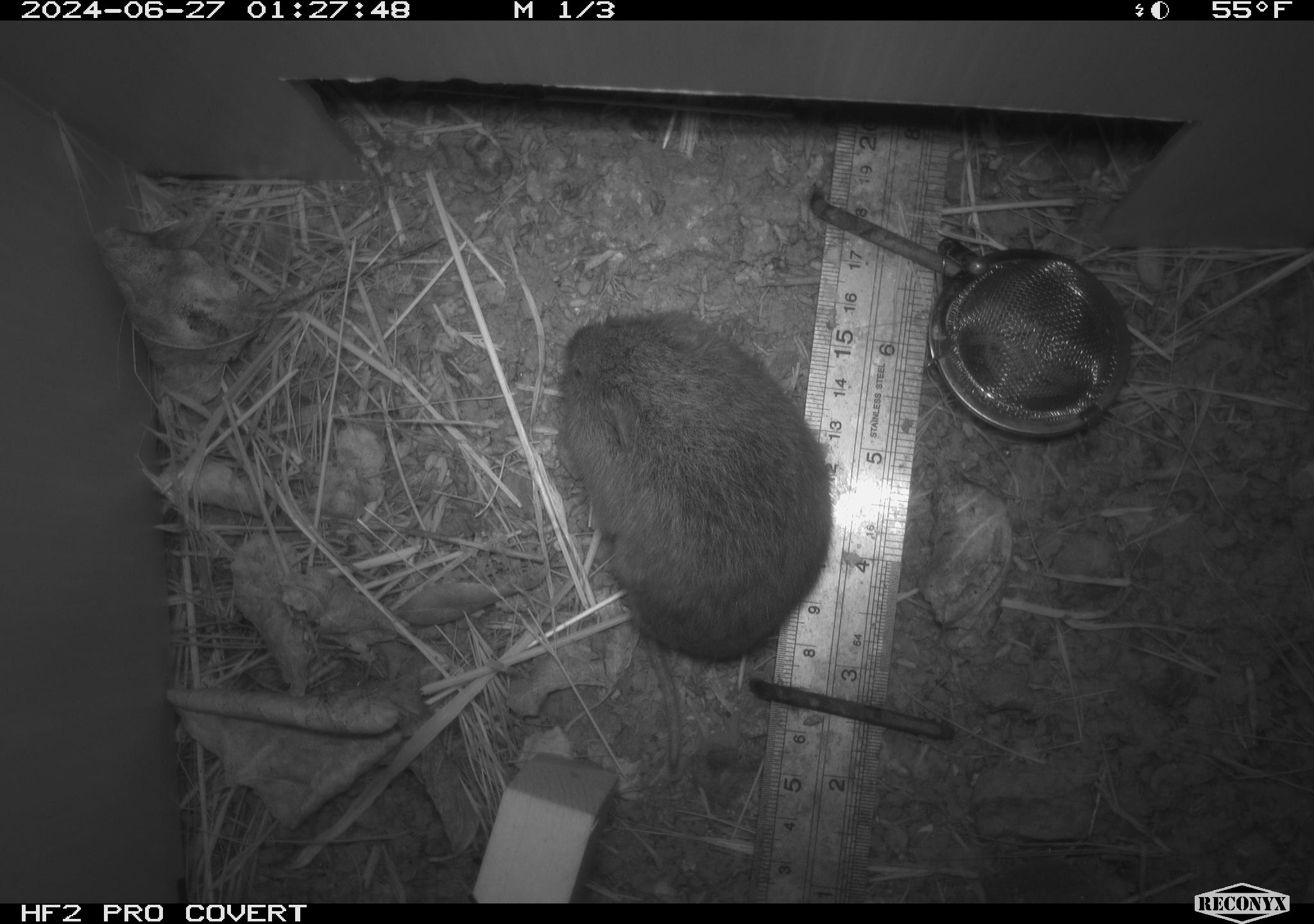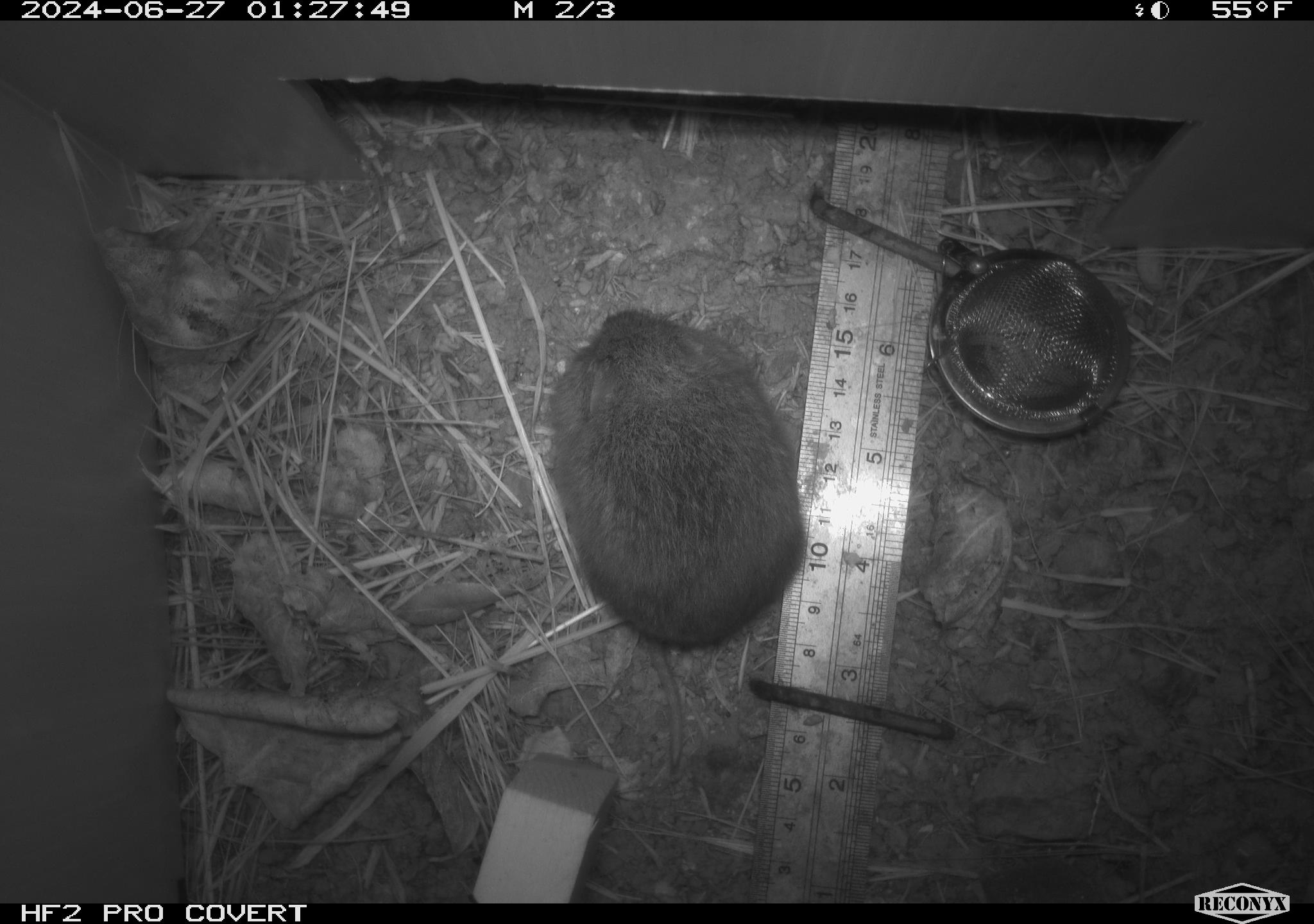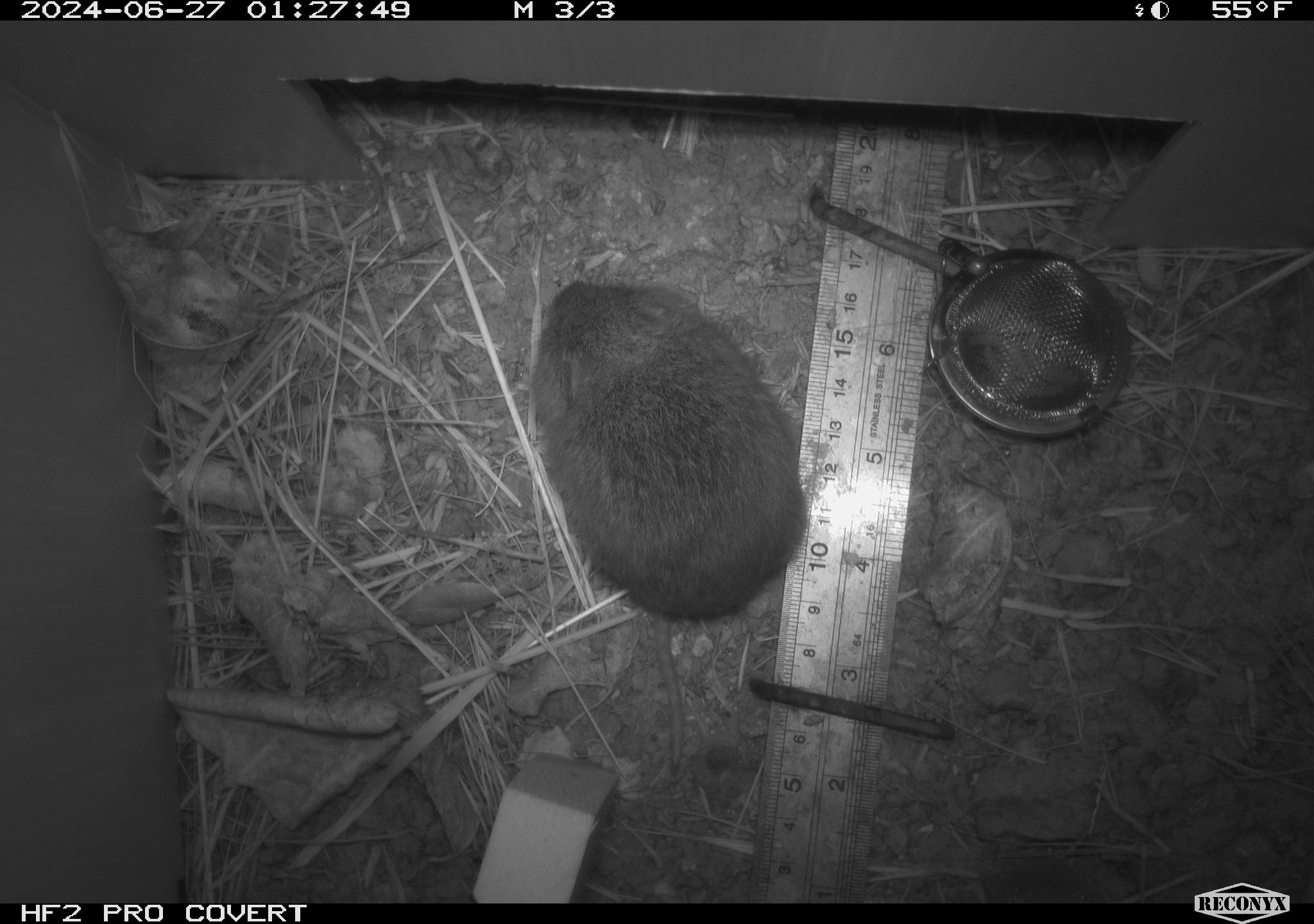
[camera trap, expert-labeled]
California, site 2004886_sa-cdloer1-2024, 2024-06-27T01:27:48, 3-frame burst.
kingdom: Animalia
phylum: Chordata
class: Mammalia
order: Rodentia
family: Cricetidae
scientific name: Arvicolinae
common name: voles, lemmings, and muskrats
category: arvicolinae subfamily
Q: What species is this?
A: Arvicolinae subfamily (voles, lemmings, and muskrats) (Arvicolinae).